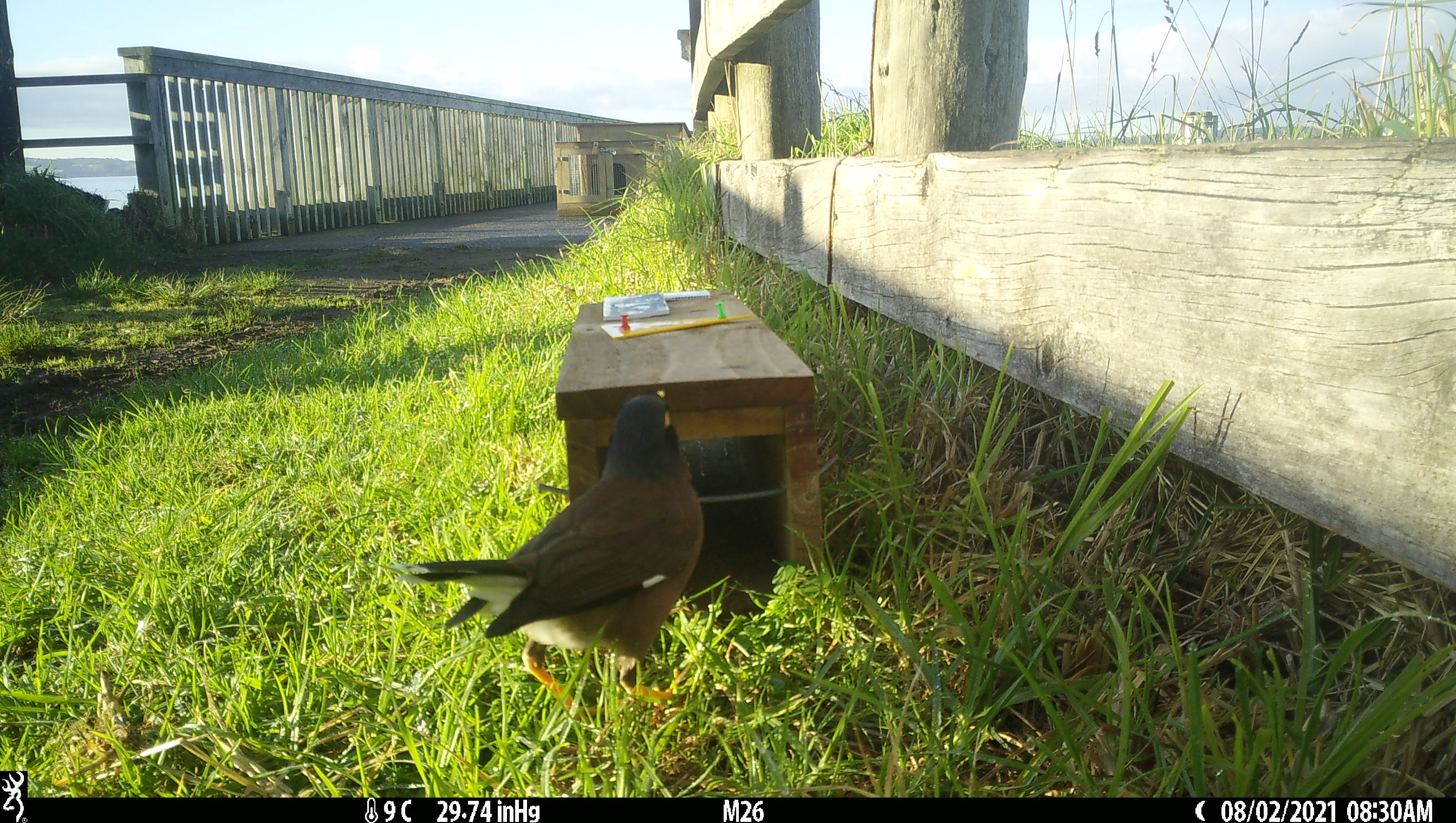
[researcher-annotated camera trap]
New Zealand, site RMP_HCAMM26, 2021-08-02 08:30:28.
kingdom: Animalia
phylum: Chordata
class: Aves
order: Passeriformes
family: Sturnidae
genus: Acridotheres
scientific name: Acridotheres tristis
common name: common myna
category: myna